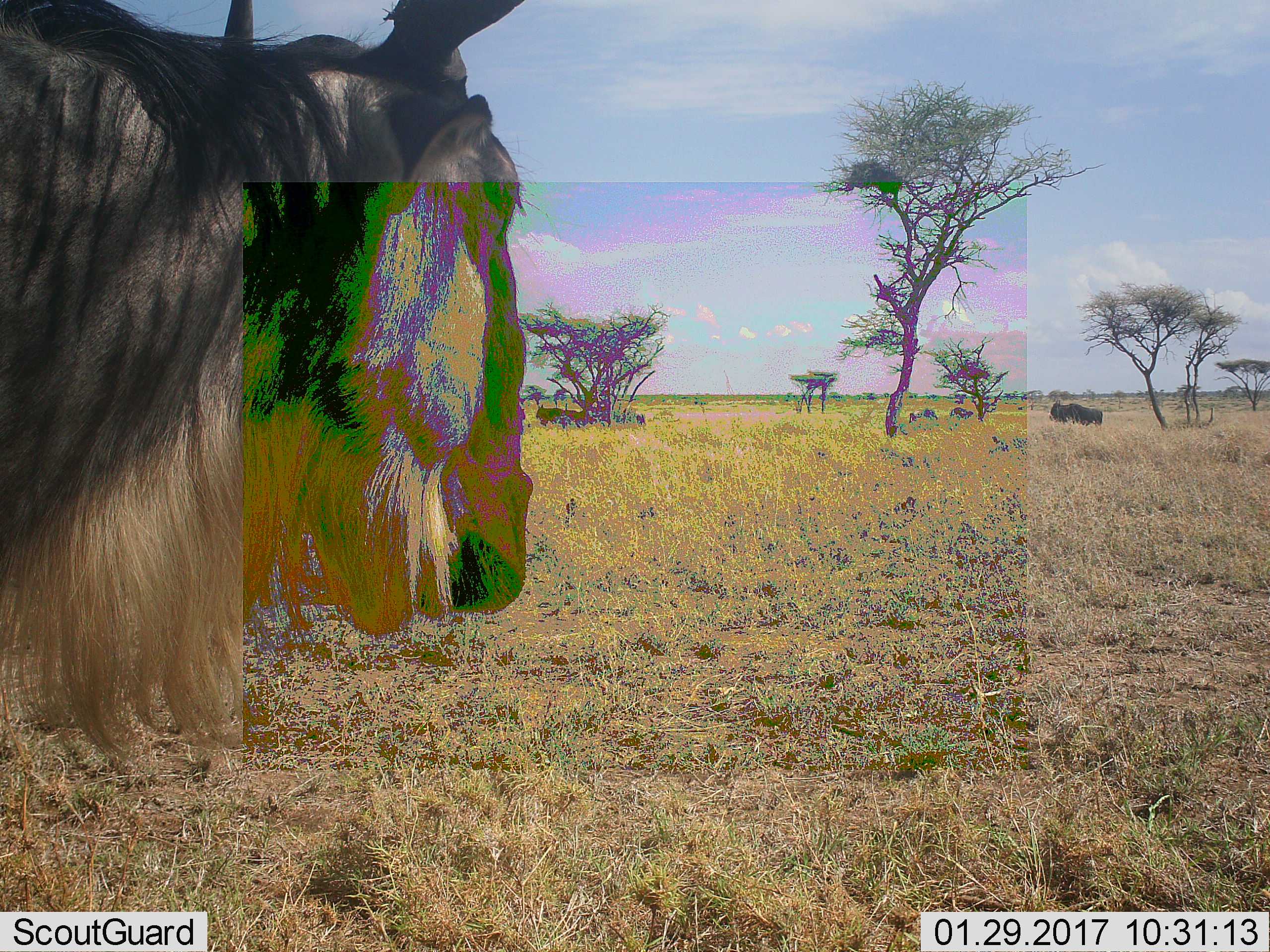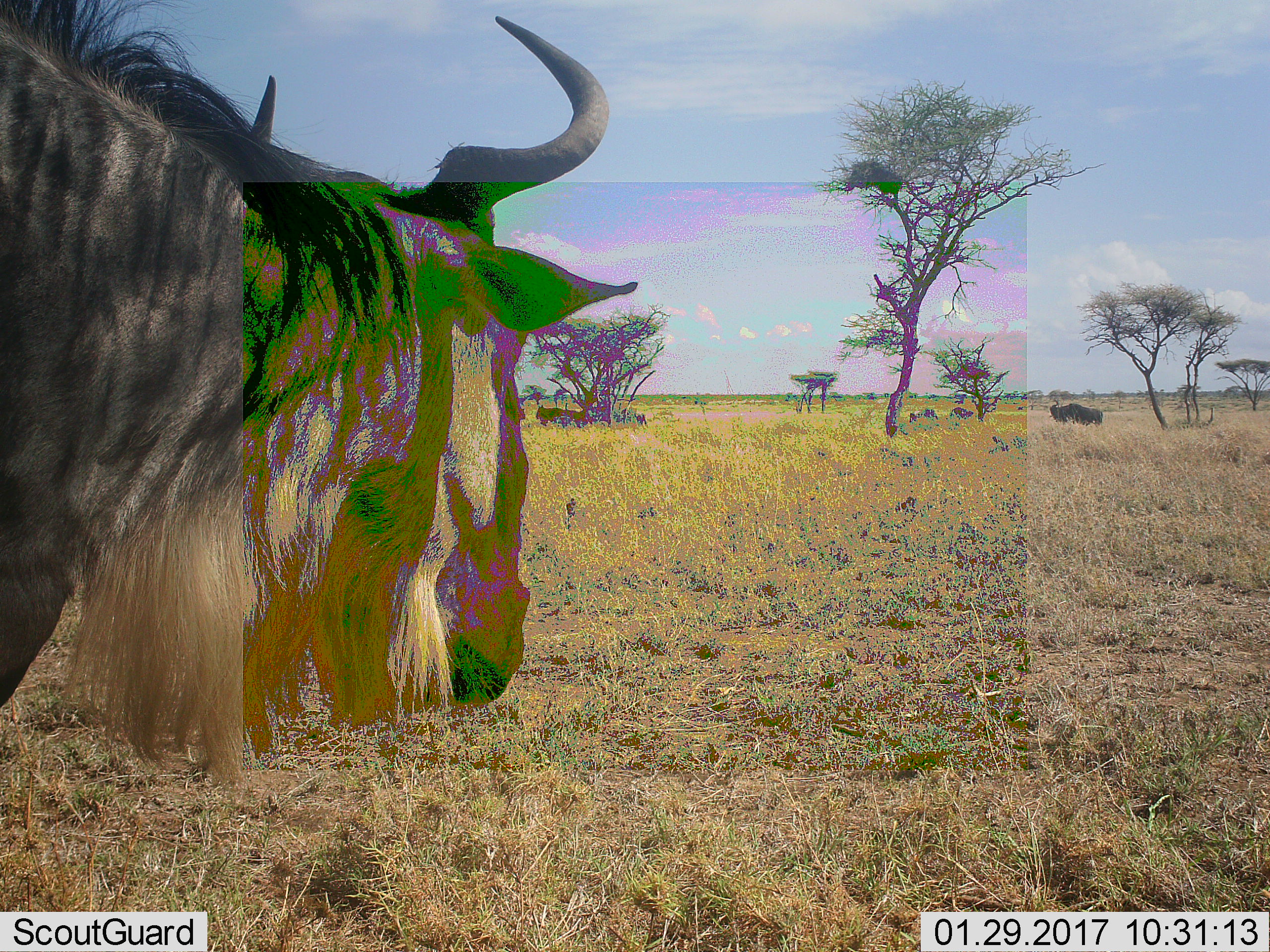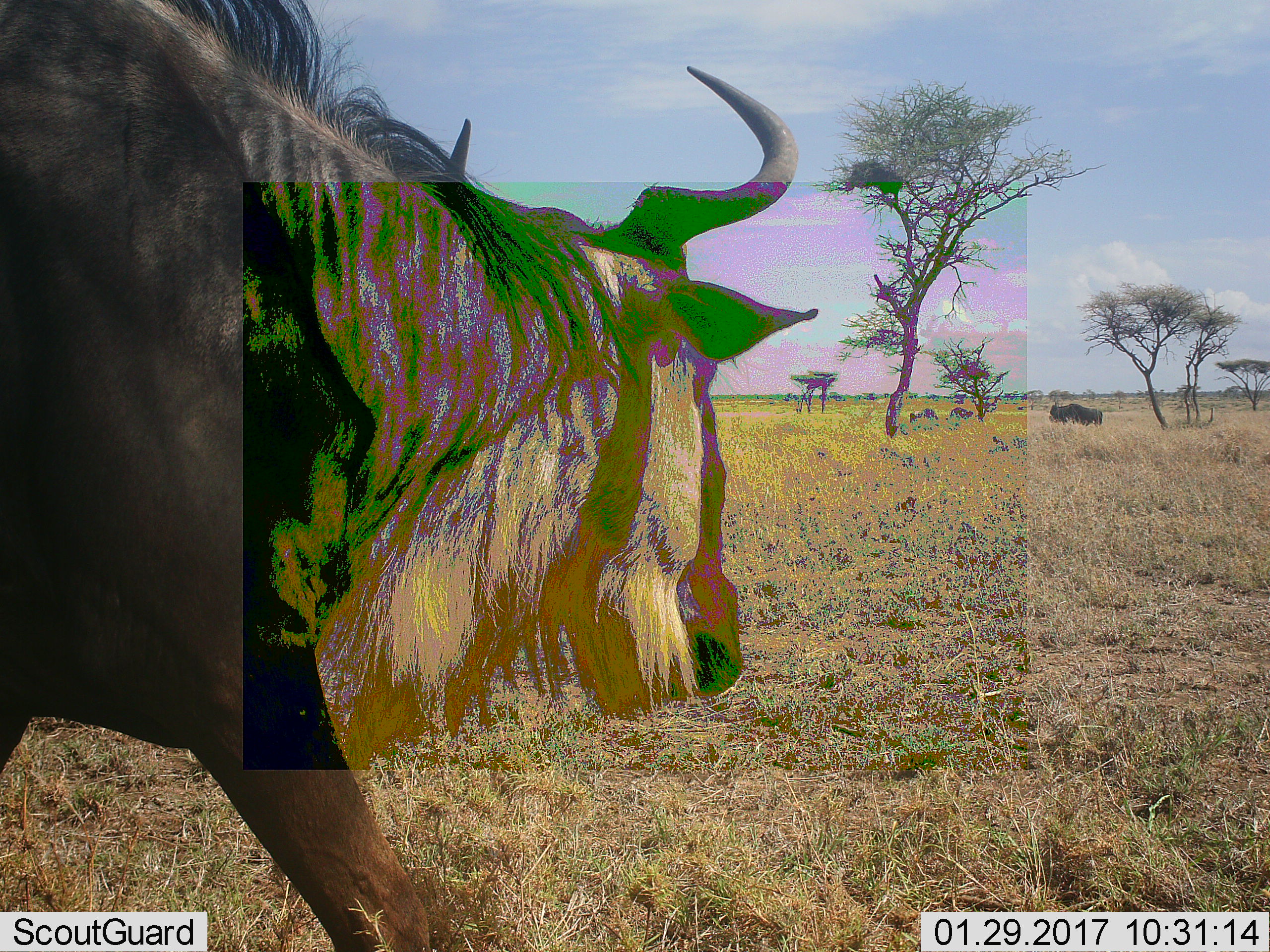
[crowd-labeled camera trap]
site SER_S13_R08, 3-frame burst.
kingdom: Animalia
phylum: Chordata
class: Mammalia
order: Artiodactyla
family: Bovidae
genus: Connochaetes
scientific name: Connochaetes taurinus taurinus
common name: blue wildebeest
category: wildebeestblue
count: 2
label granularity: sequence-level